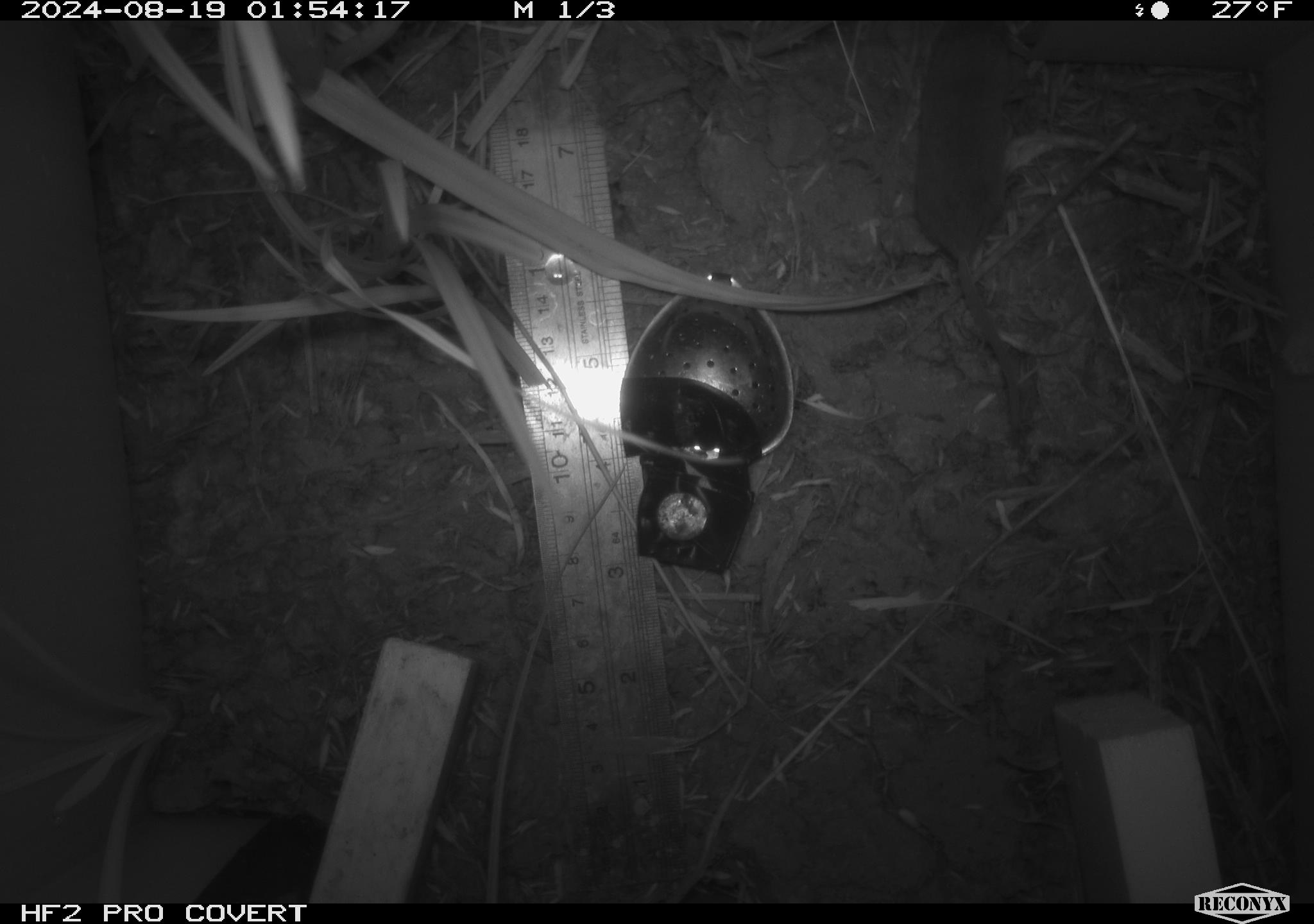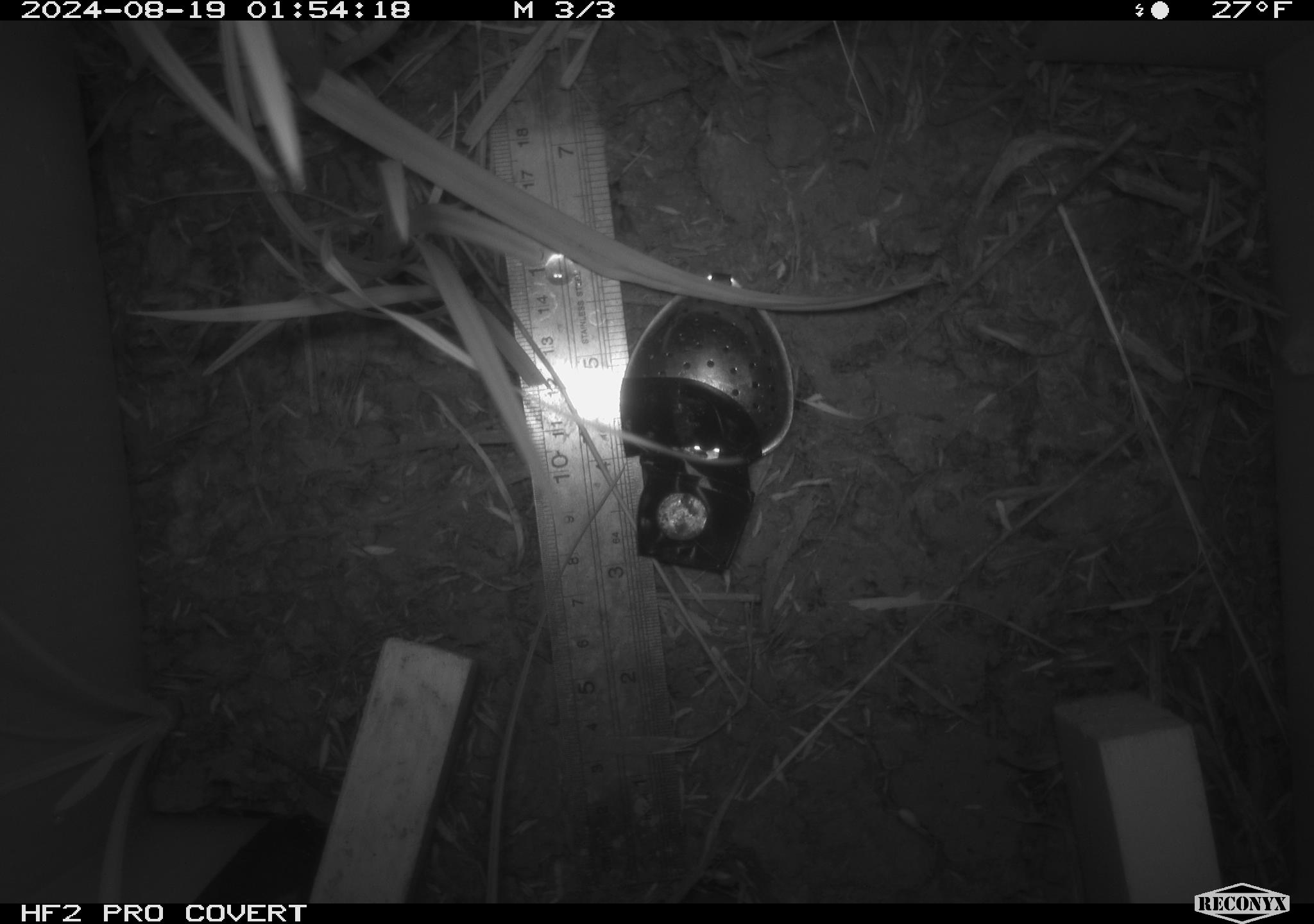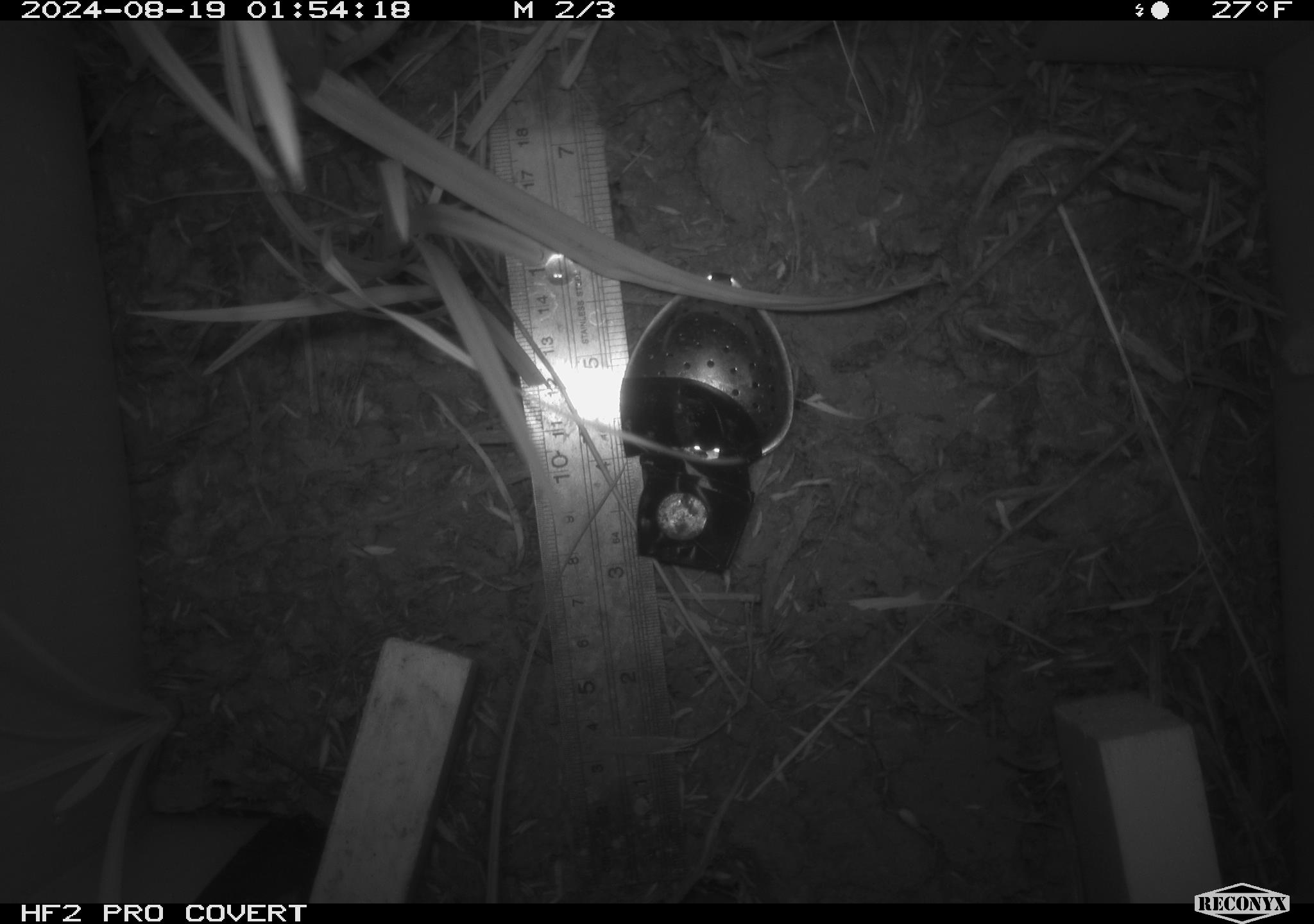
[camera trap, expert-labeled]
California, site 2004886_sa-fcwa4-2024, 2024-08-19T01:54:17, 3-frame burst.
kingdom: Animalia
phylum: Chordata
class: Mammalia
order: Rodentia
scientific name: Rodentia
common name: rodent